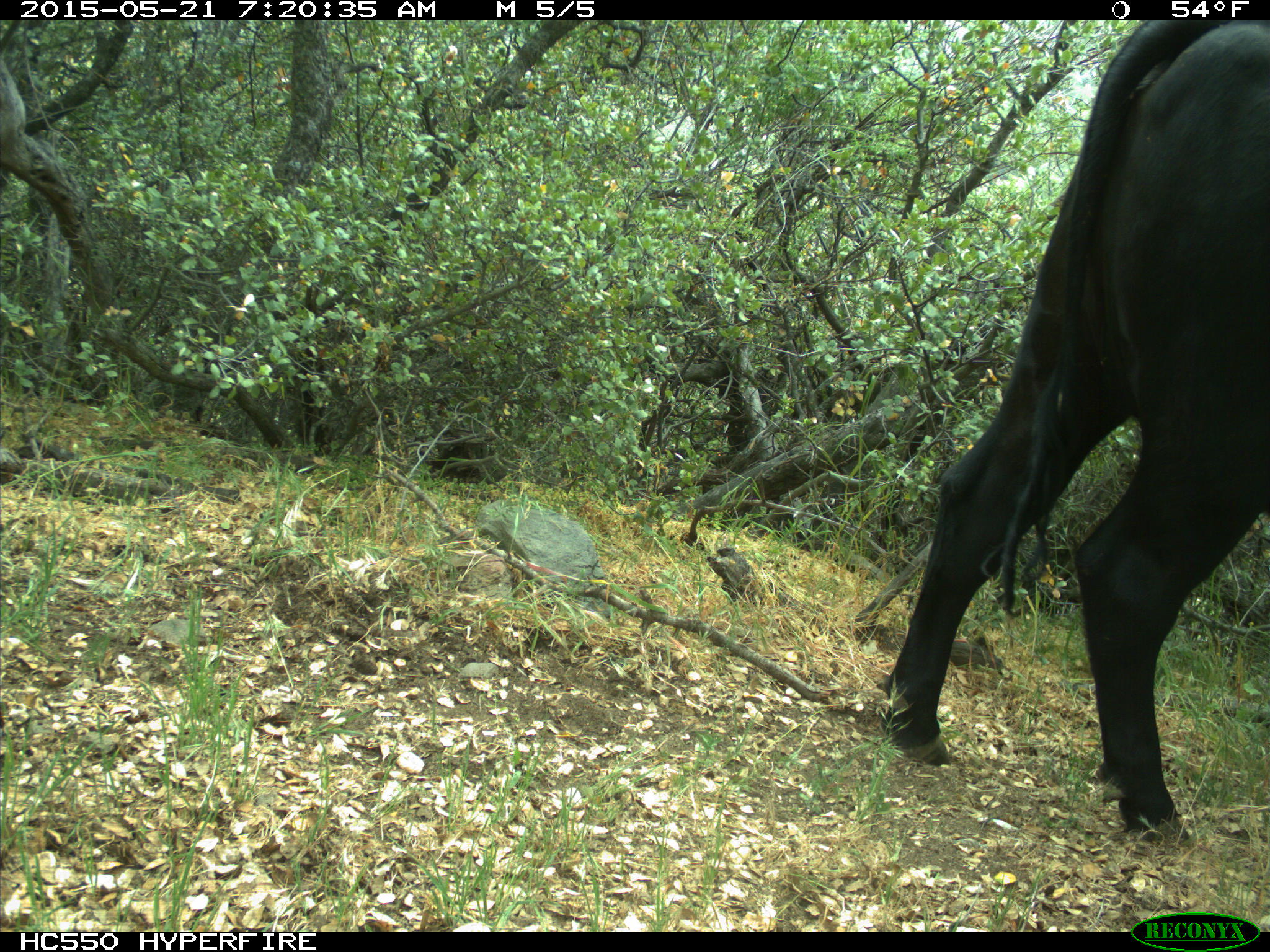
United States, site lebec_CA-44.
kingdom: Animalia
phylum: Chordata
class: Mammalia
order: Artiodactyla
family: Bovidae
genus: Bos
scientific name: Bos taurus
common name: domestic cow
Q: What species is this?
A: Bos taurus (domestic cow).